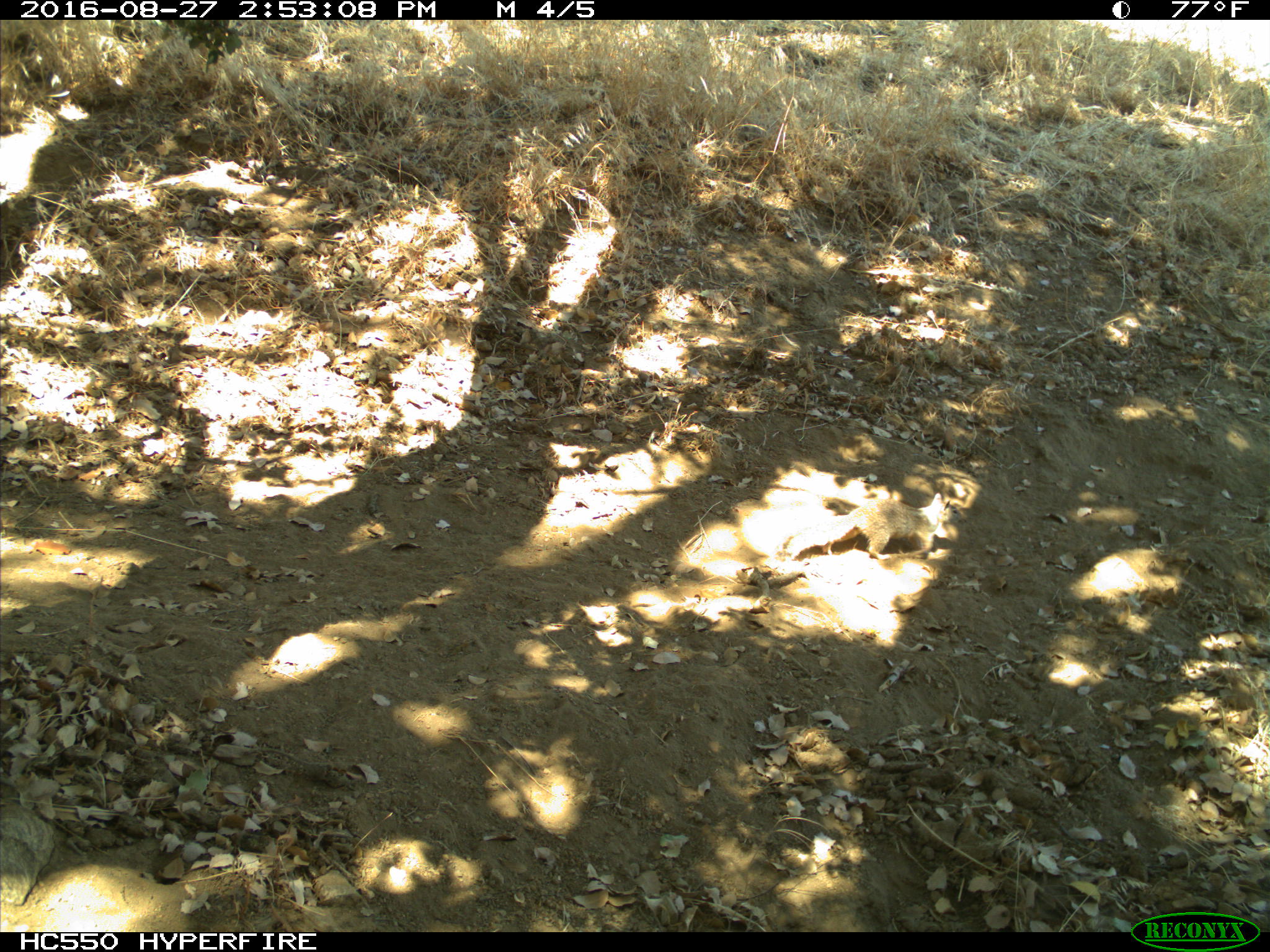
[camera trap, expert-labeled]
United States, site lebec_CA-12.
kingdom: Animalia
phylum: Chordata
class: Mammalia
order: Rodentia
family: Sciuridae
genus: Otospermophilus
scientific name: Otospermophilus beecheyi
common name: california ground squirrel